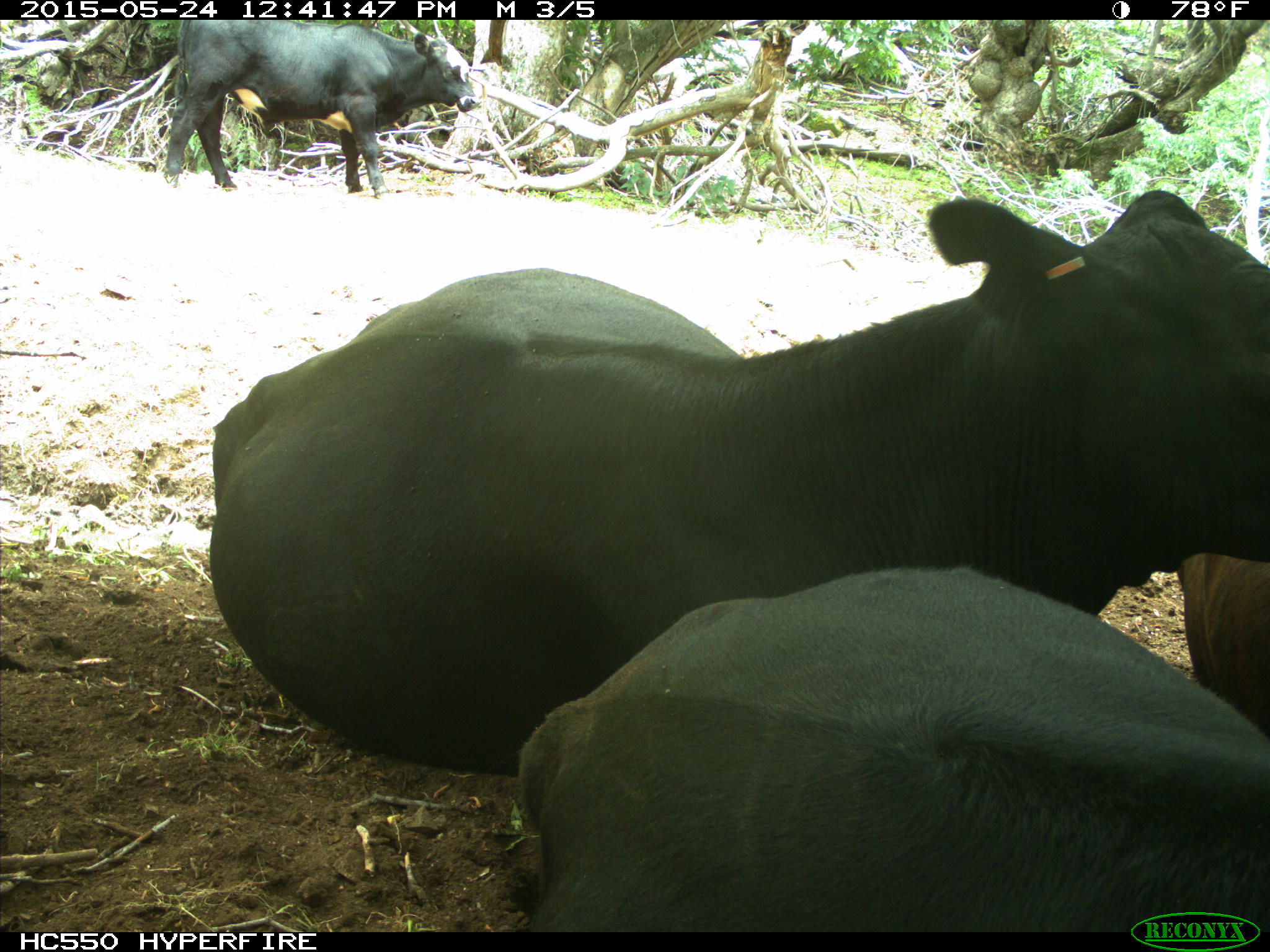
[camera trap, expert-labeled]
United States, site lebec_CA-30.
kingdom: Animalia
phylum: Chordata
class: Mammalia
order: Artiodactyla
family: Bovidae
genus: Bos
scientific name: Bos taurus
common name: domestic cow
Bos taurus (domestic cow).